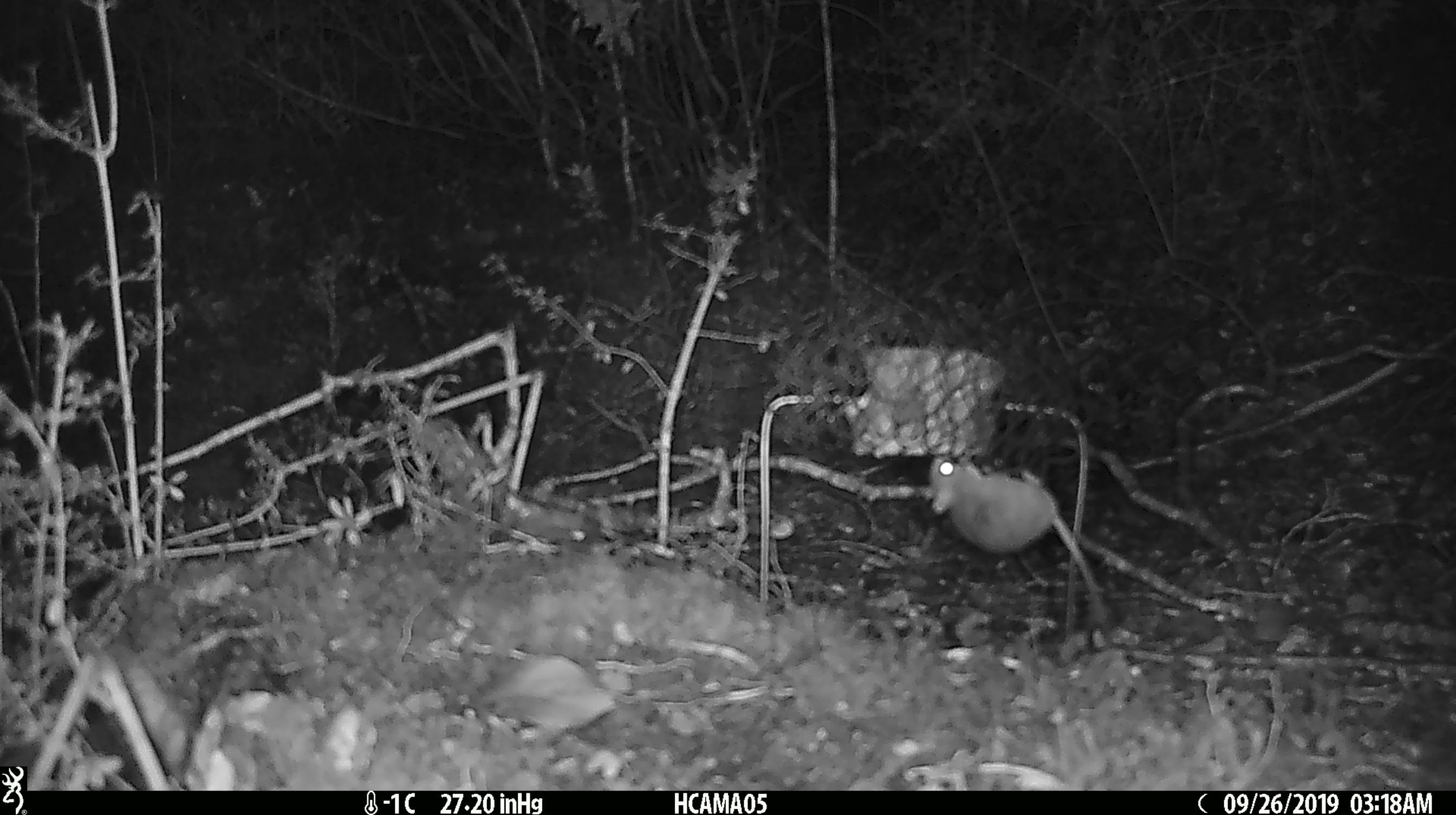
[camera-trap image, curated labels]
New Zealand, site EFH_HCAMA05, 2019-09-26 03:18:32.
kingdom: Animalia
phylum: Chordata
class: Mammalia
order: Rodentia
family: Muridae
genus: Mus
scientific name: Mus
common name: mouse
Mouse (Mus).